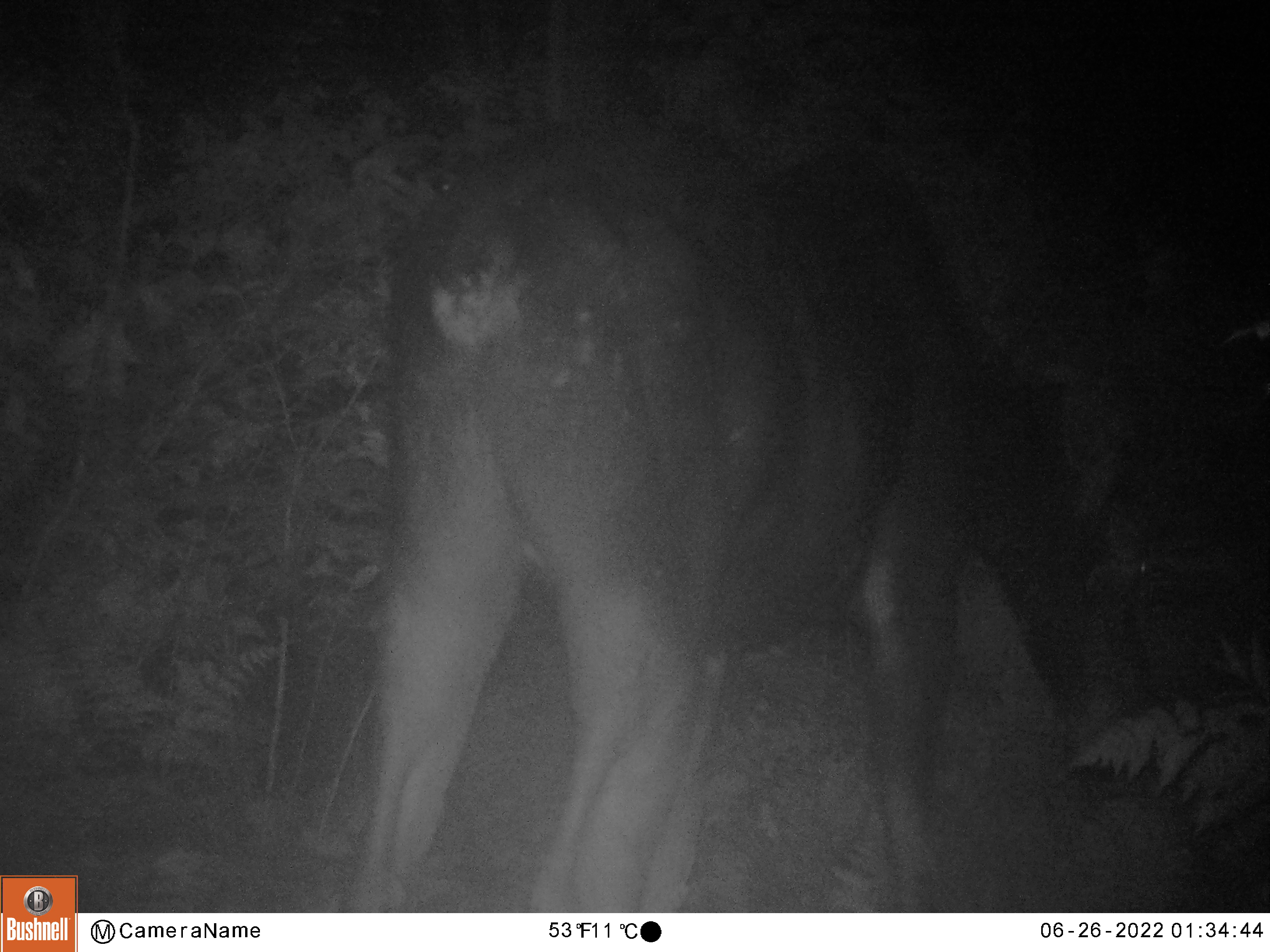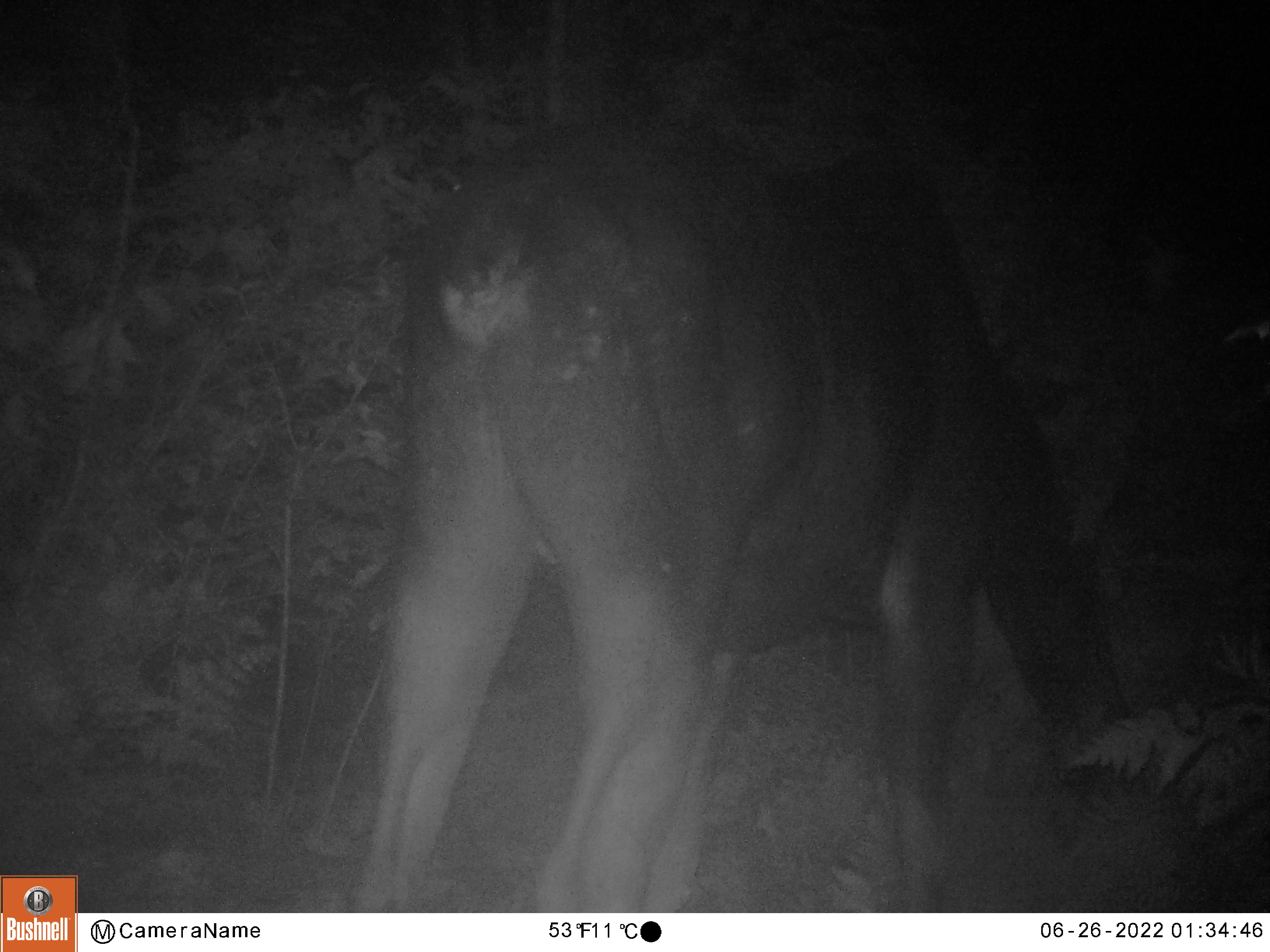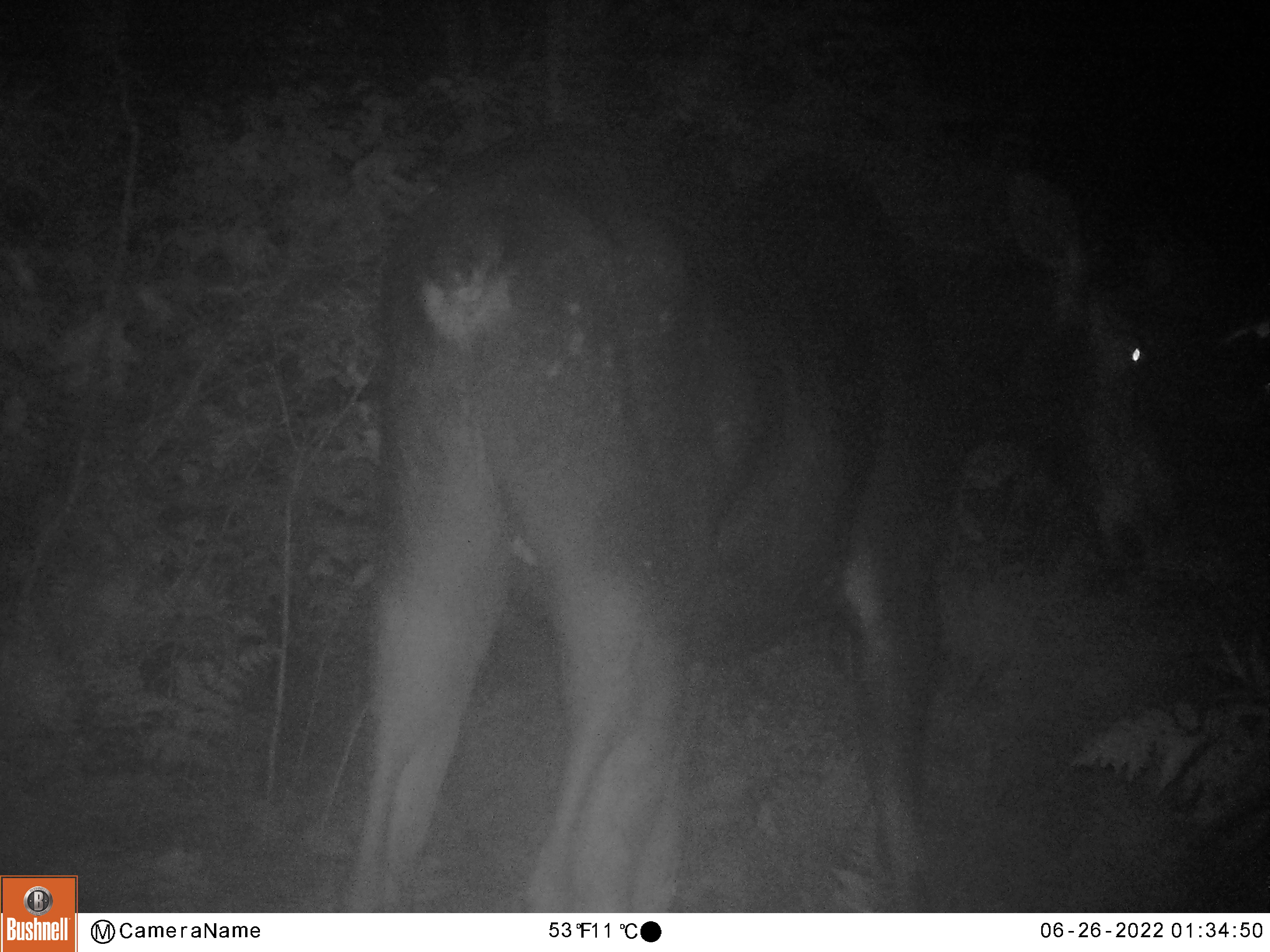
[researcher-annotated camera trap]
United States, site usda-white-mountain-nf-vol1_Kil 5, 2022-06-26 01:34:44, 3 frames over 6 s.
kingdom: Animalia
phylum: Chordata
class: Mammalia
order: Artiodactyla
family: Cervidae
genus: Alces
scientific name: Alces alces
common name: moose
Moose (Alces alces).